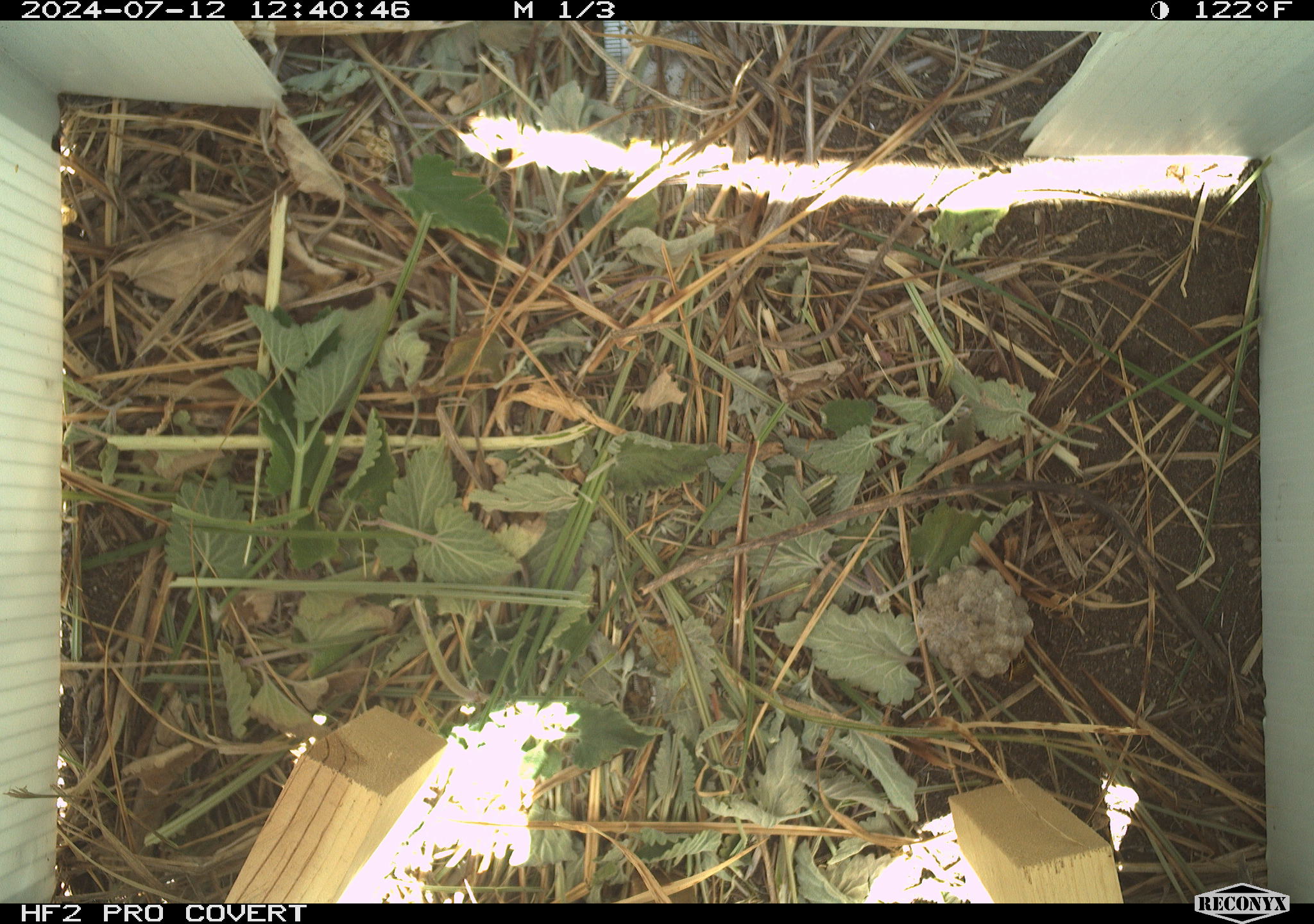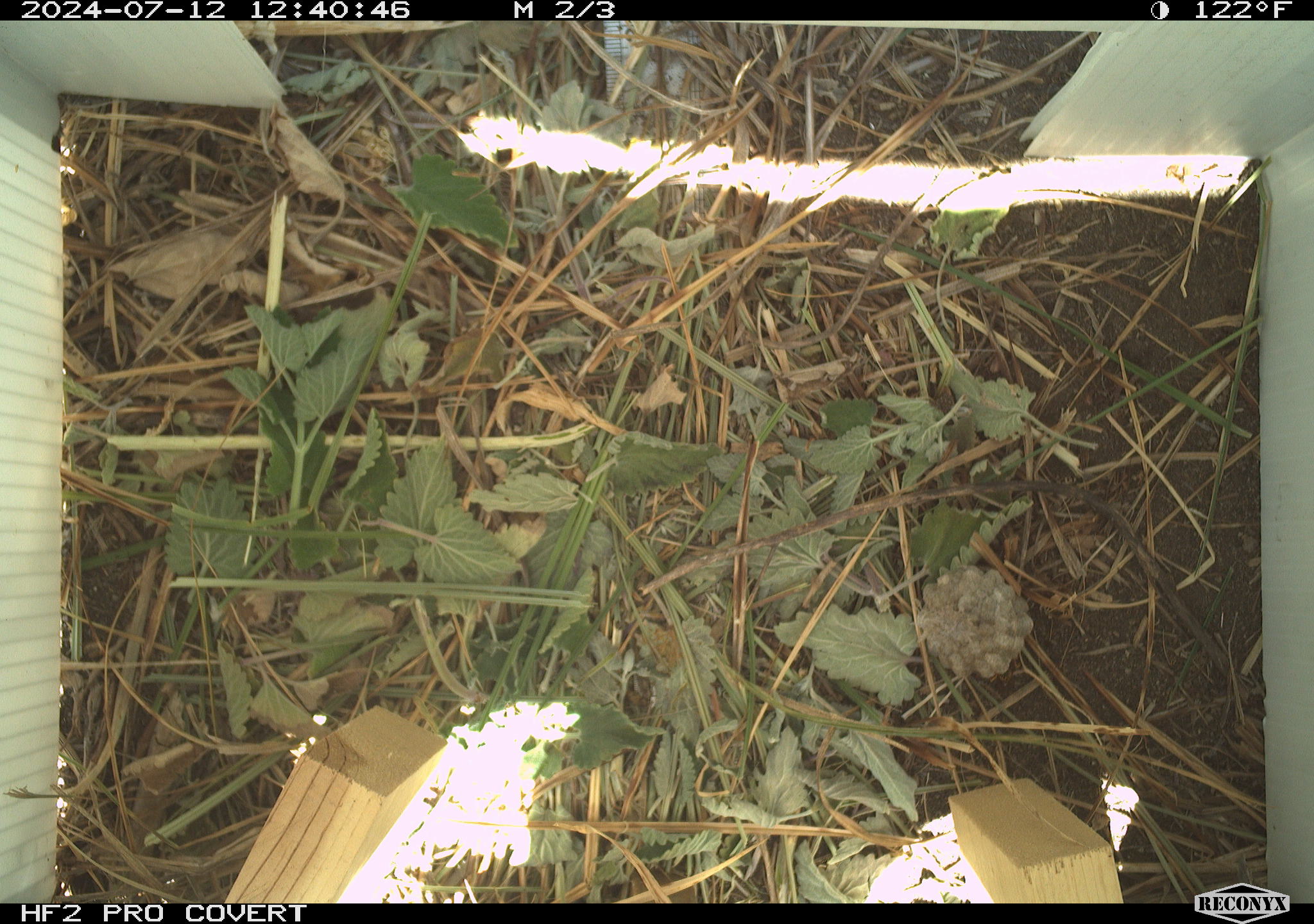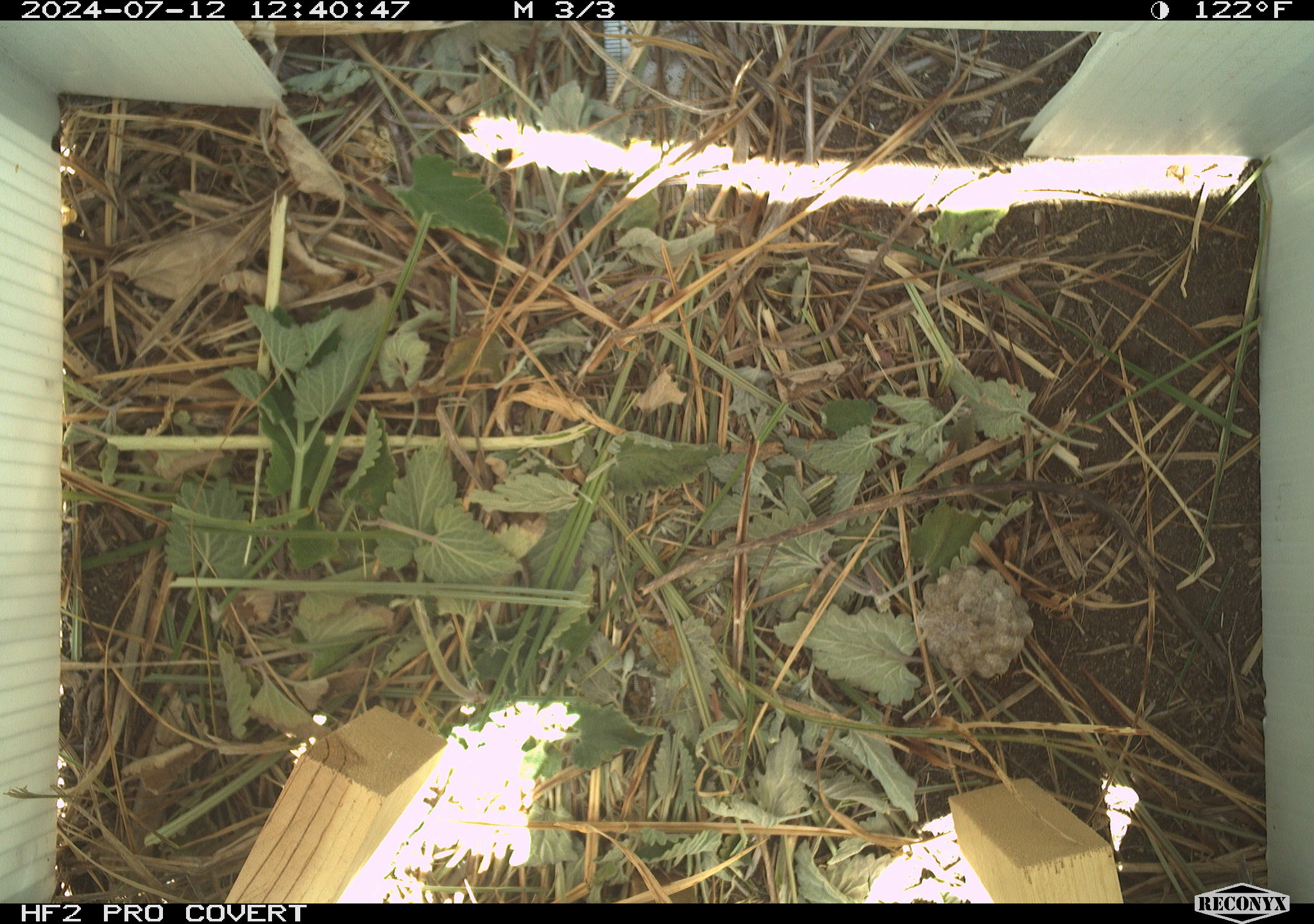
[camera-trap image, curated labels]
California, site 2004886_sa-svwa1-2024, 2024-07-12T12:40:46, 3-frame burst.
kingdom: Animalia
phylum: Arthropoda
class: Insecta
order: Hymenoptera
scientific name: Hymenoptera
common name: ants, bees, wasps, and sawflies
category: hymenoptera order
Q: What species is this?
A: Hymenoptera order (ants, bees, wasps, and sawflies) (Hymenoptera).